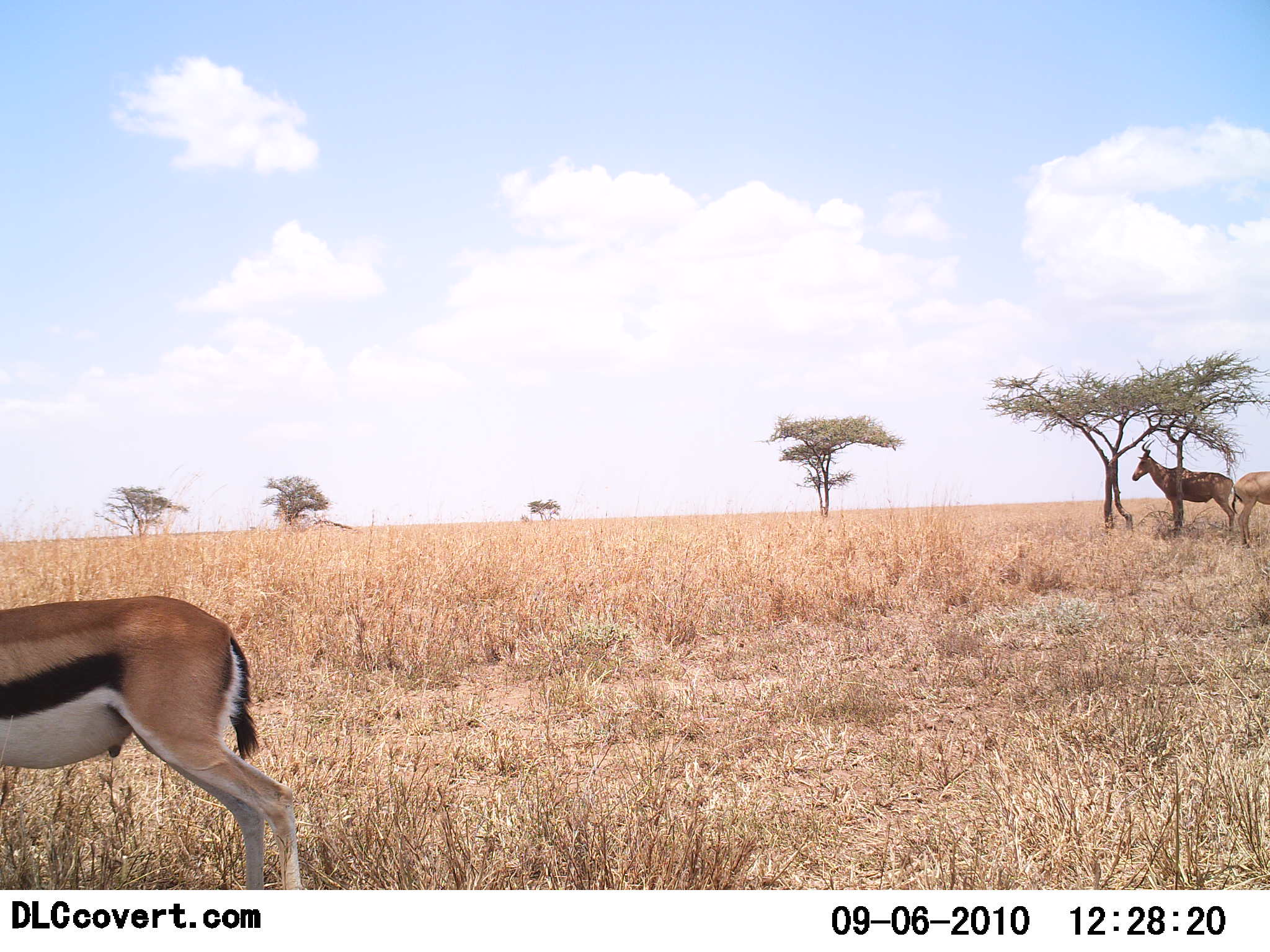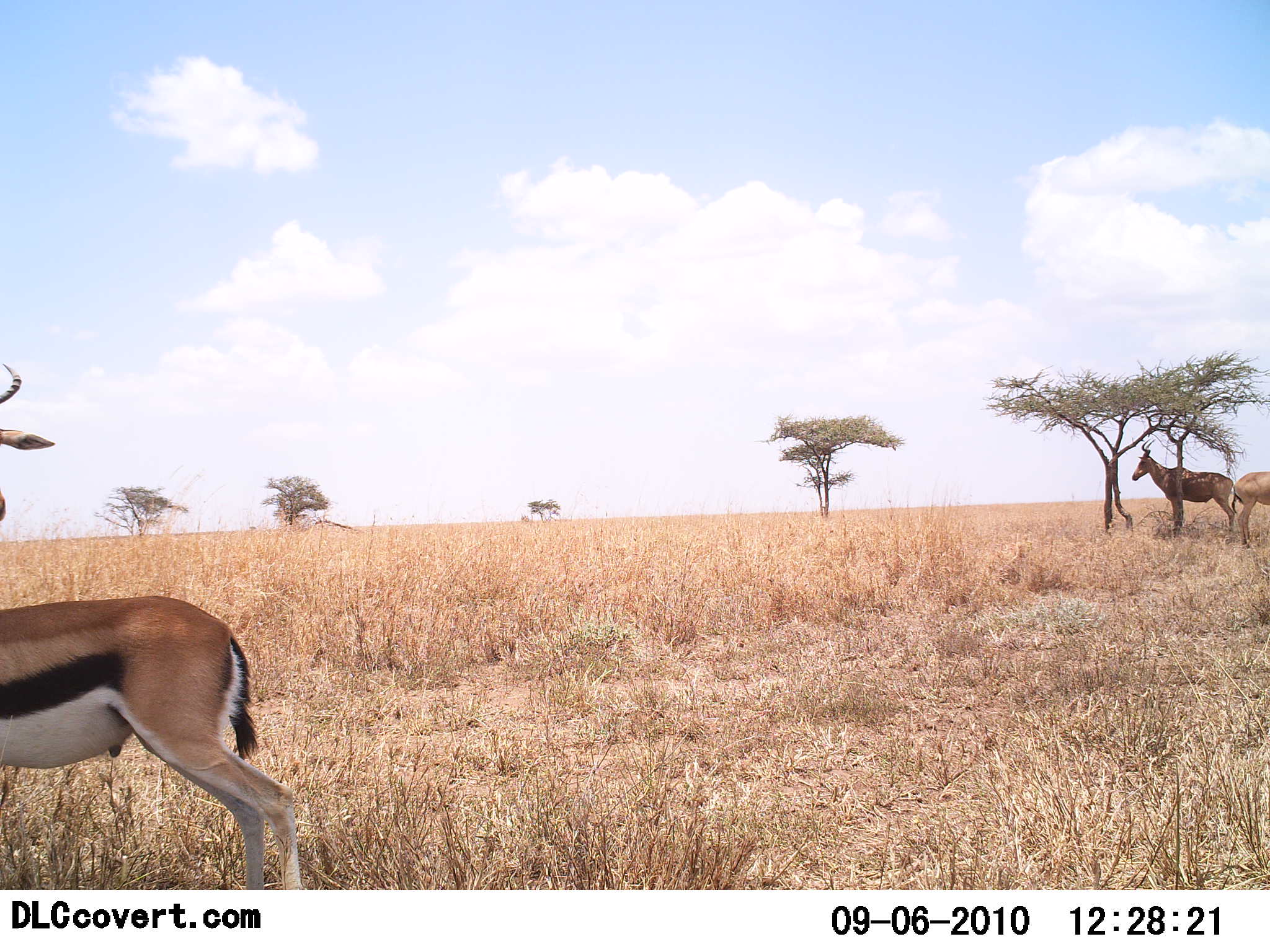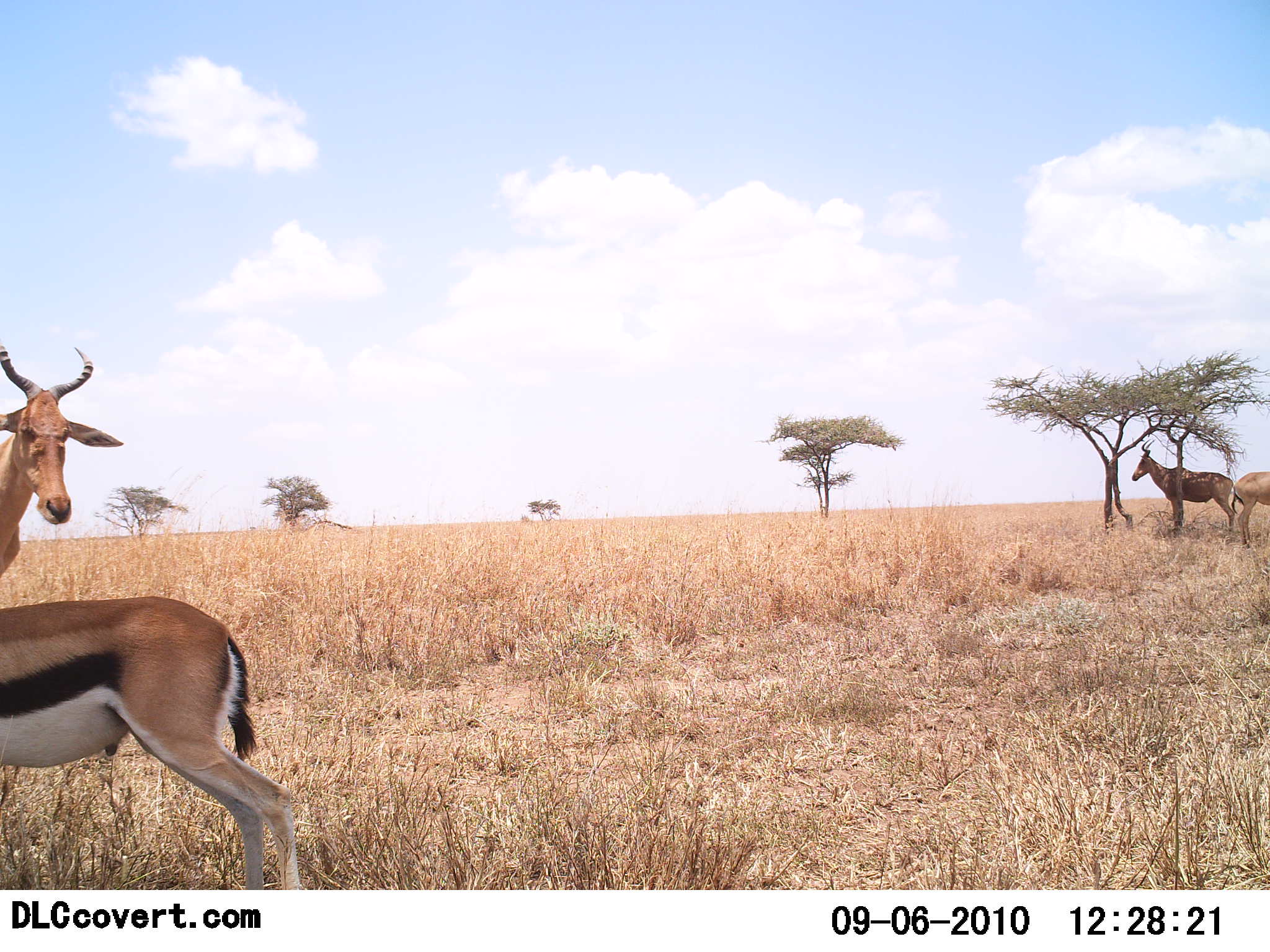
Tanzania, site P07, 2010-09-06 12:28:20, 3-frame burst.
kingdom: Animalia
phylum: Chordata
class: Mammalia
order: Artiodactyla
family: Bovidae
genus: Eudorcas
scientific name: Eudorcas thomsonii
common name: thomson's gazelle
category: gazellethomsons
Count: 1.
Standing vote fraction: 88%.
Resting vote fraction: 0%.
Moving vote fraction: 12%.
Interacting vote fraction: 0%.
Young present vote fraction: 0%.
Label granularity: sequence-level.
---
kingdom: Animalia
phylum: Chordata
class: Mammalia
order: Artiodactyla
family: Bovidae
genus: Alcelaphus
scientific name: Alcelaphus buselaphus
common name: hartebeest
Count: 3.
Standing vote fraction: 100%.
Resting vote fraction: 0%.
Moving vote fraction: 50%.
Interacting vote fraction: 0%.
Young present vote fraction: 0%.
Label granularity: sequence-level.